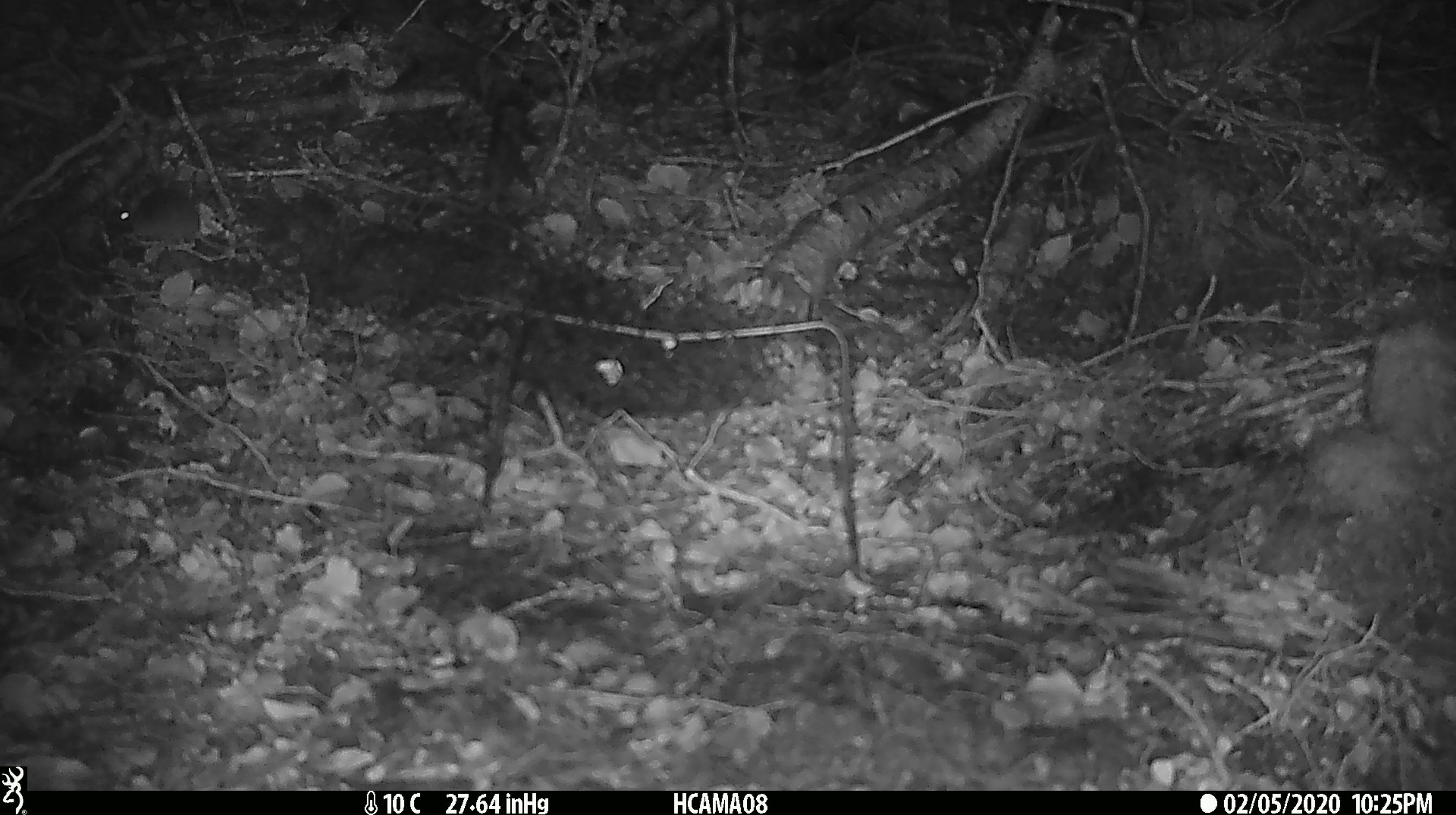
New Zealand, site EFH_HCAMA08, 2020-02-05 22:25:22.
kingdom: Animalia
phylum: Chordata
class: Mammalia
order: Rodentia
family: Muridae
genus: Mus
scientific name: Mus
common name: mouse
Mouse (Mus).